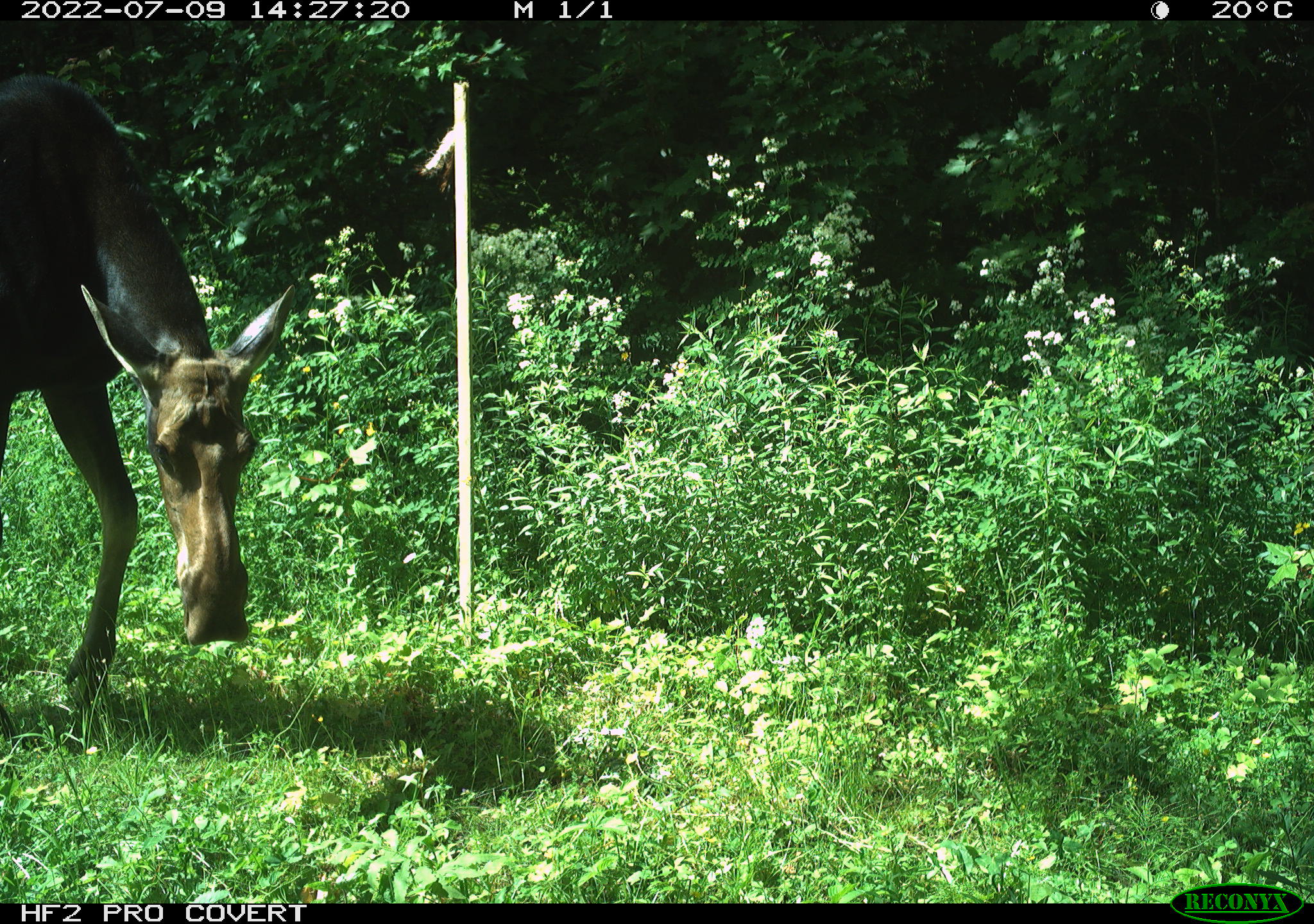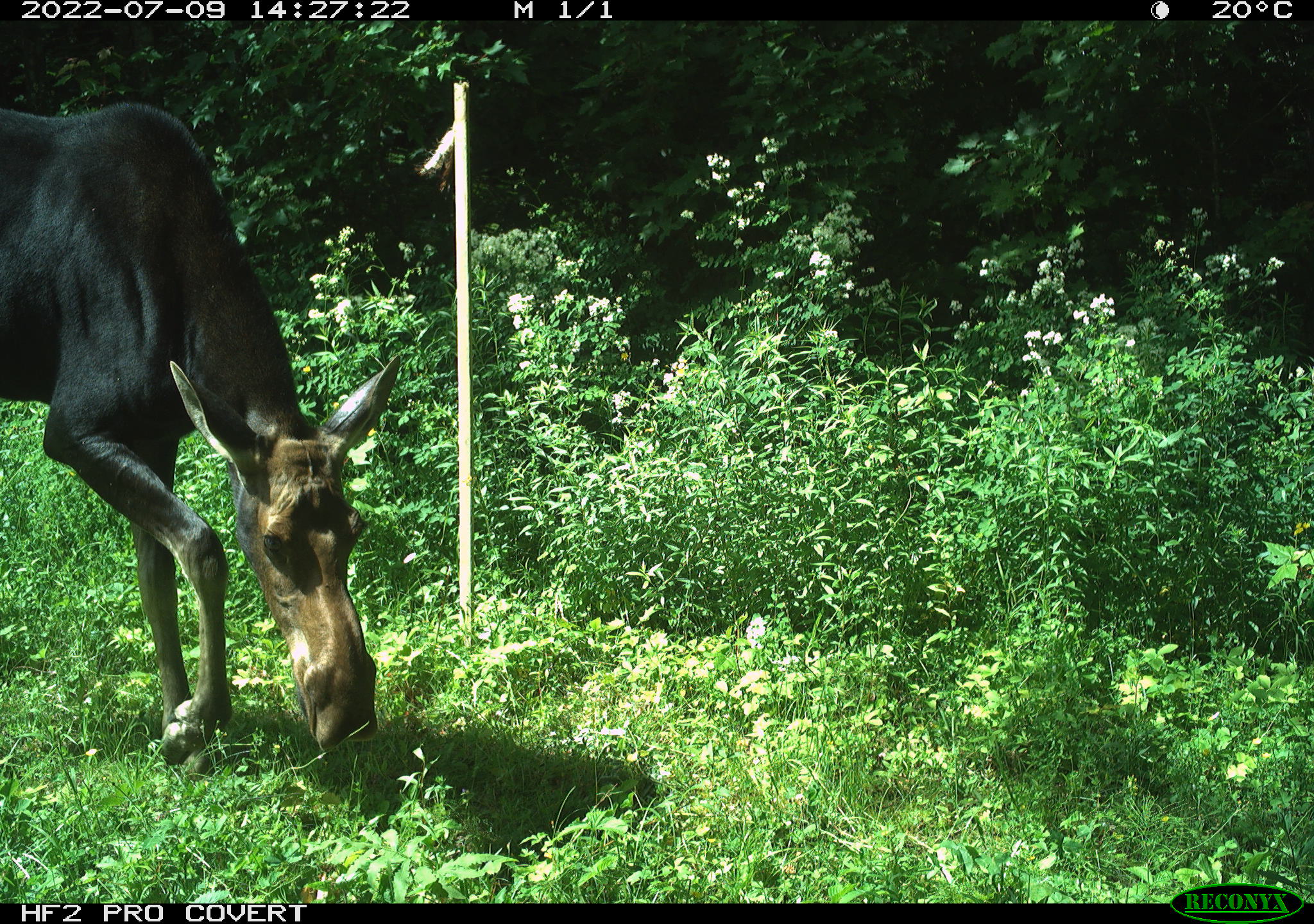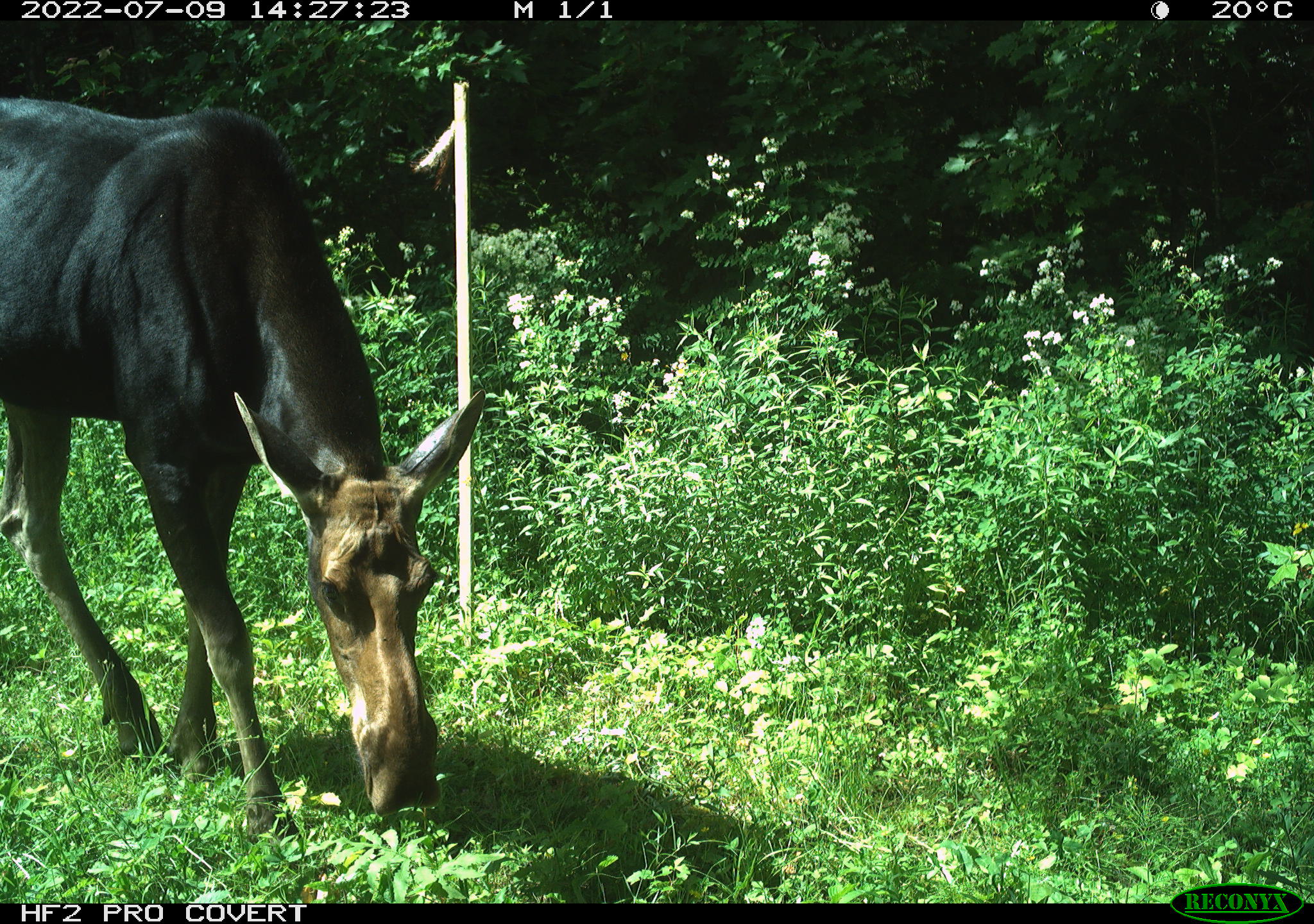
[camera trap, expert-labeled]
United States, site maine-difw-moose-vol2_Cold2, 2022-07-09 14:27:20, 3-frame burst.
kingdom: Animalia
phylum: Chordata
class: Mammalia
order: Artiodactyla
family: Cervidae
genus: Alces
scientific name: Alces alces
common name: moose